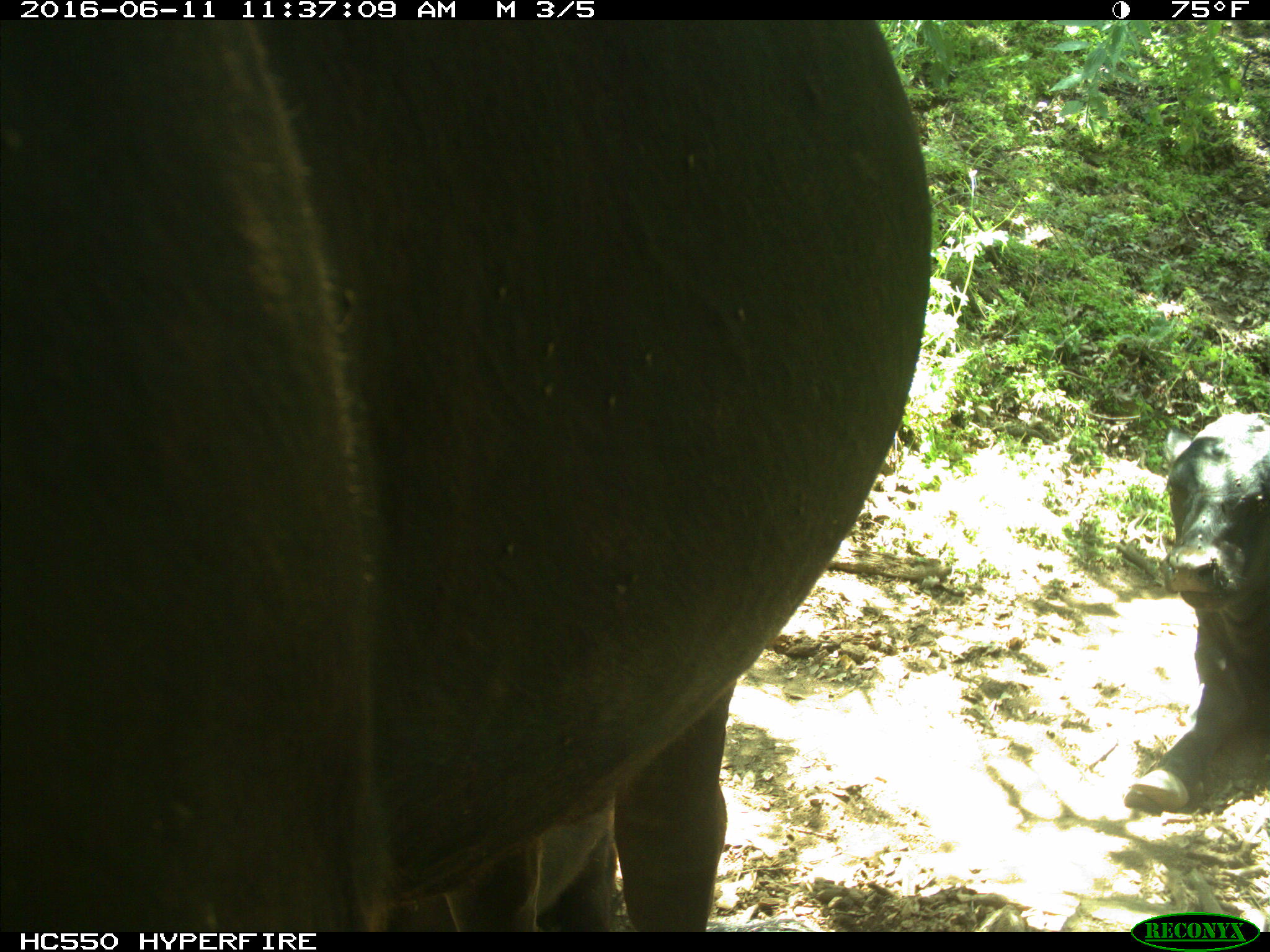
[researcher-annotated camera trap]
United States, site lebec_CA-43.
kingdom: Animalia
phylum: Chordata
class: Mammalia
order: Artiodactyla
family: Bovidae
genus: Bos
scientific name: Bos taurus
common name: domestic cow